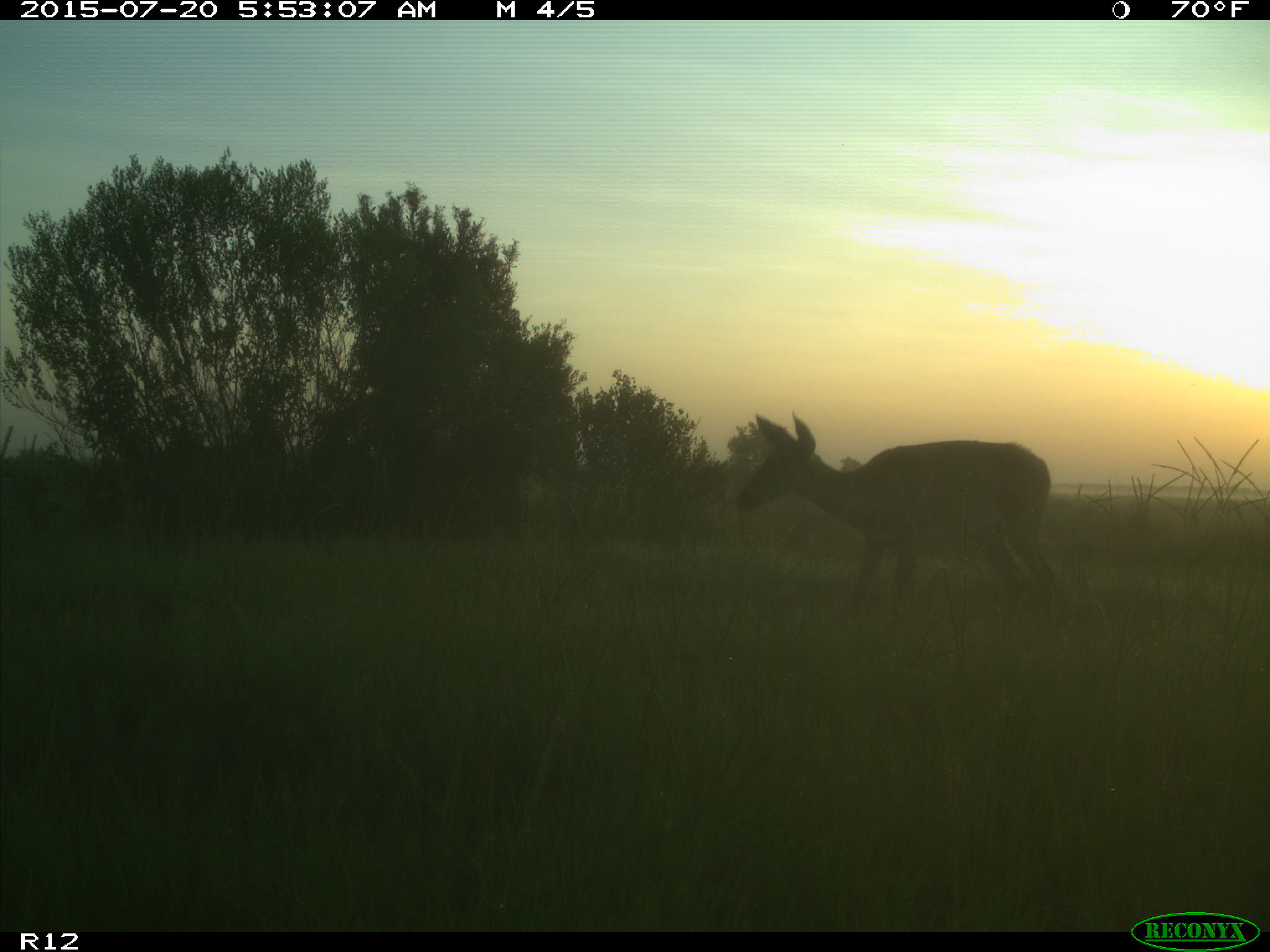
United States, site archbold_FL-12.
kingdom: Animalia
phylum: Chordata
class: Mammalia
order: Artiodactyla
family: Cervidae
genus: Odocoileus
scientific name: Odocoileus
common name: deer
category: unidentified deer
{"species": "unidentified deer (deer) (Odocoileus)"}